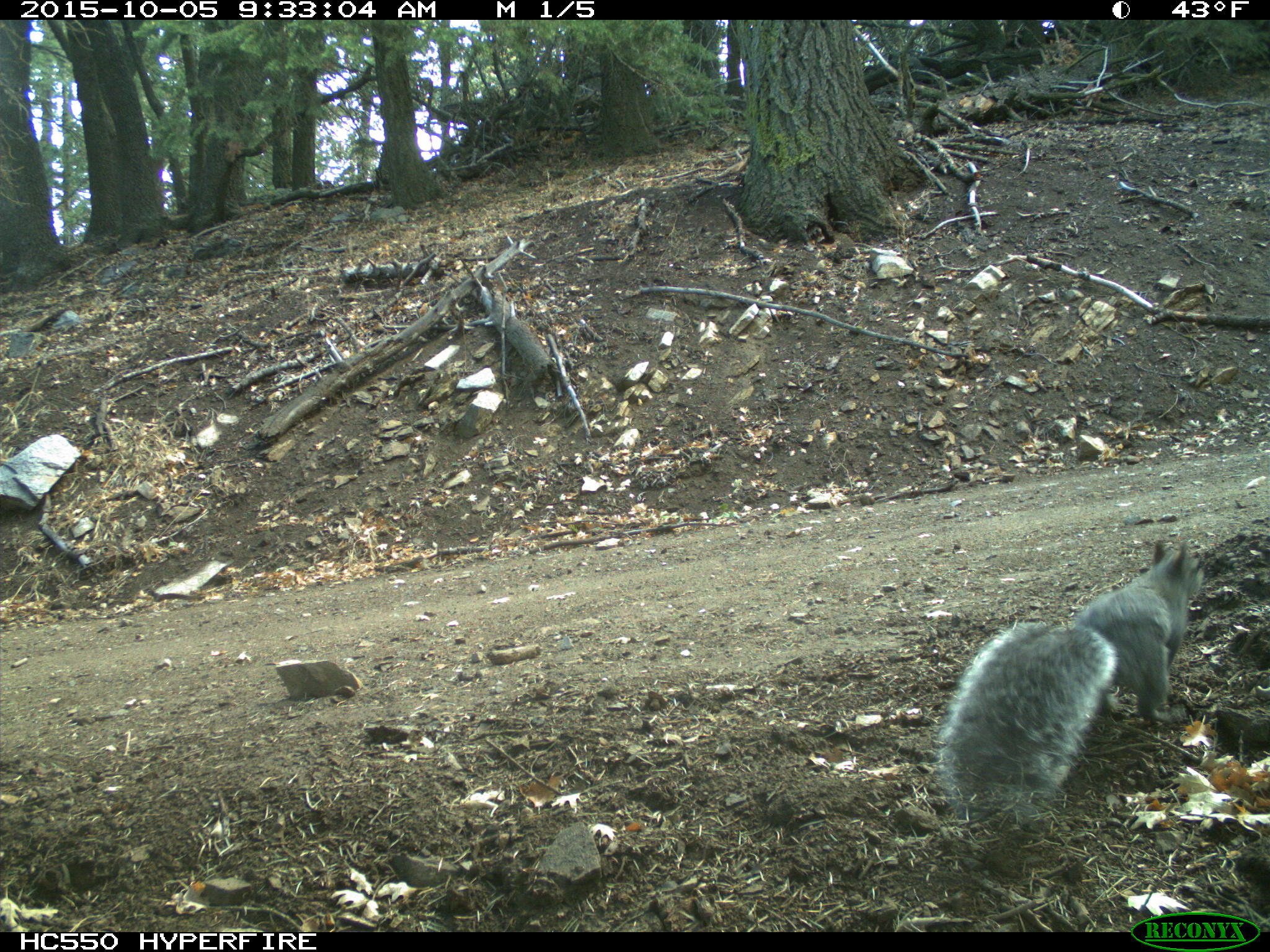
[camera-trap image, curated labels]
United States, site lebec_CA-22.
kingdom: Animalia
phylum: Chordata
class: Mammalia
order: Rodentia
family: Sciuridae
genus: Sciurus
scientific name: Sciurus carolinensis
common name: eastern gray squirrel